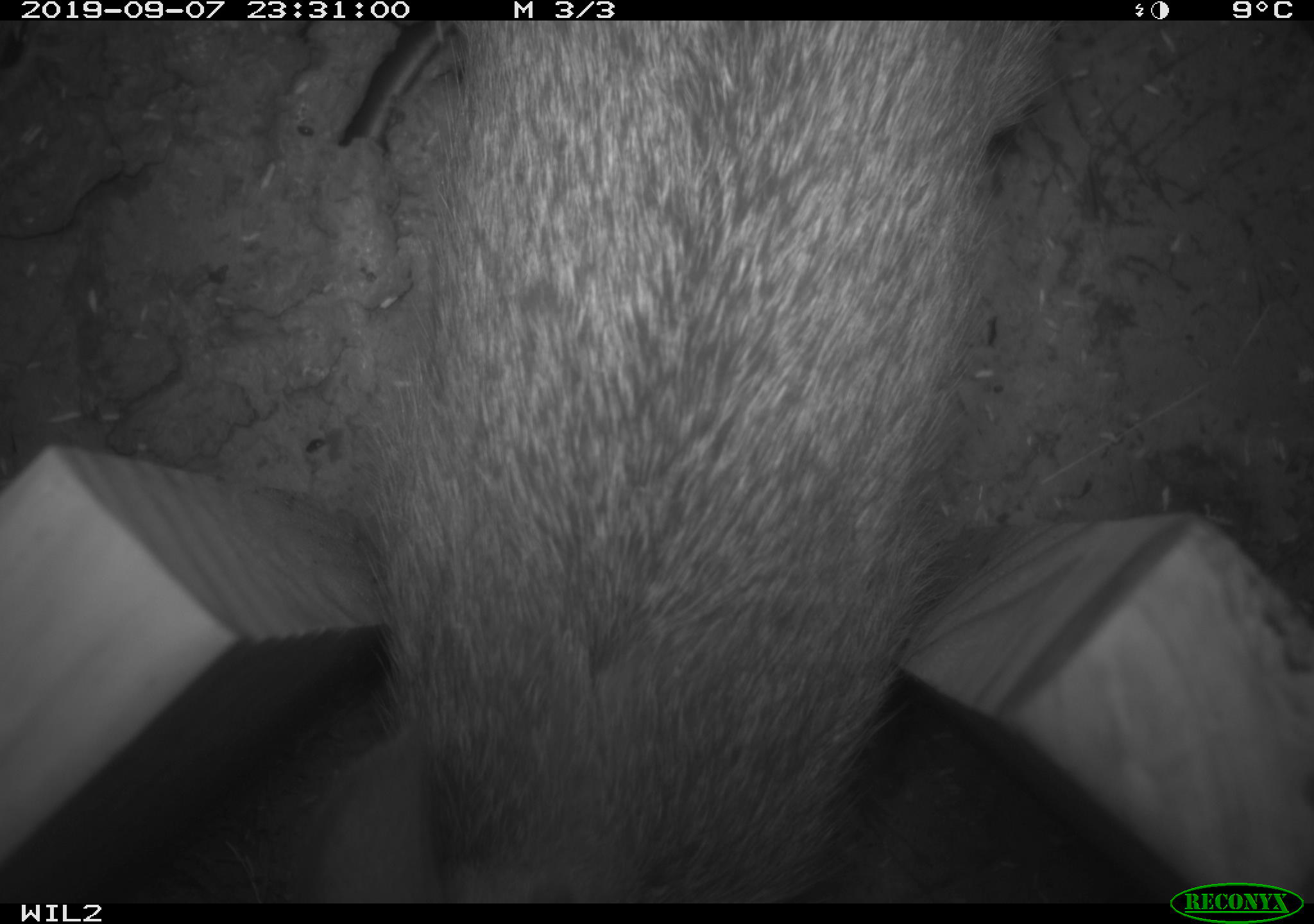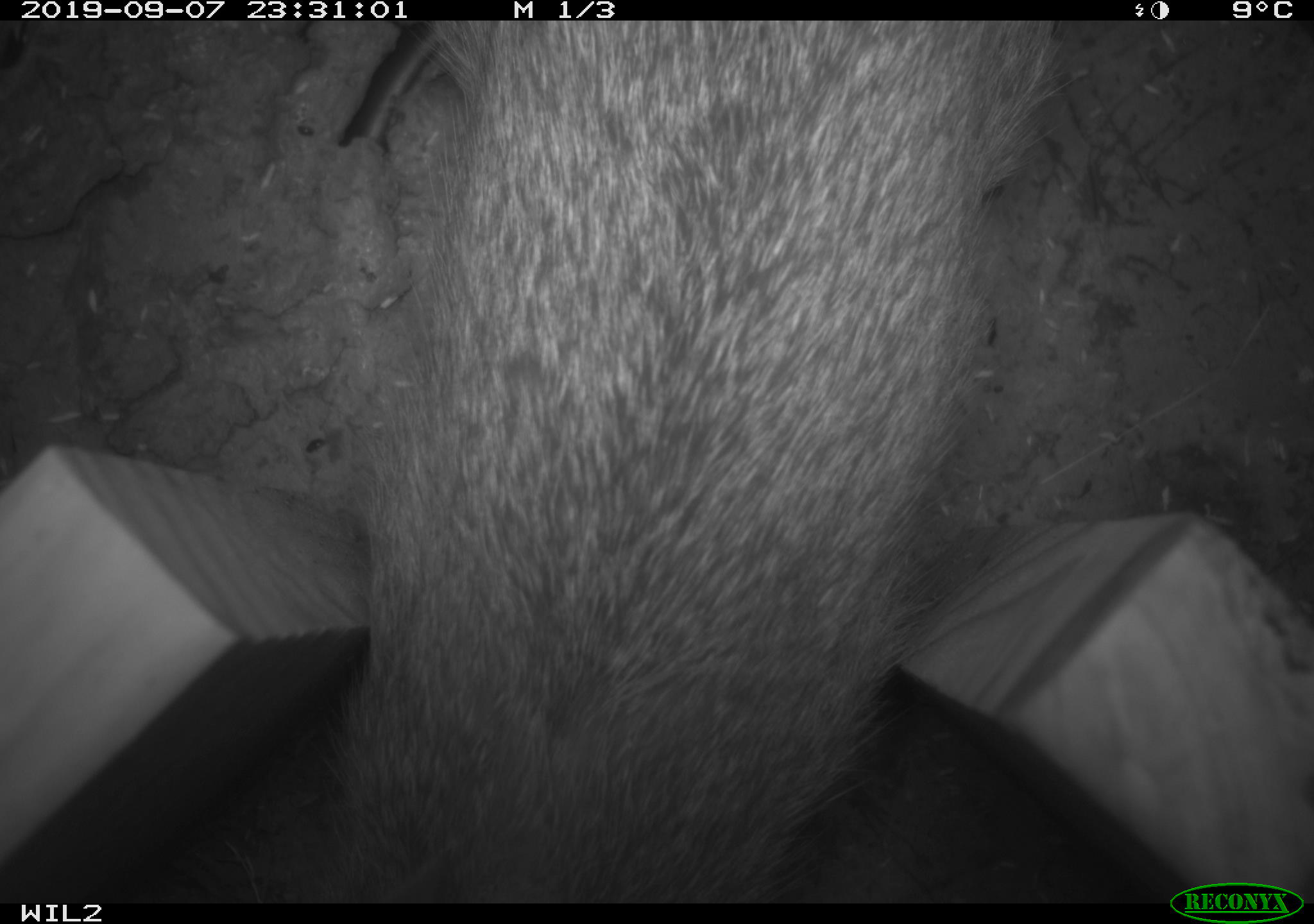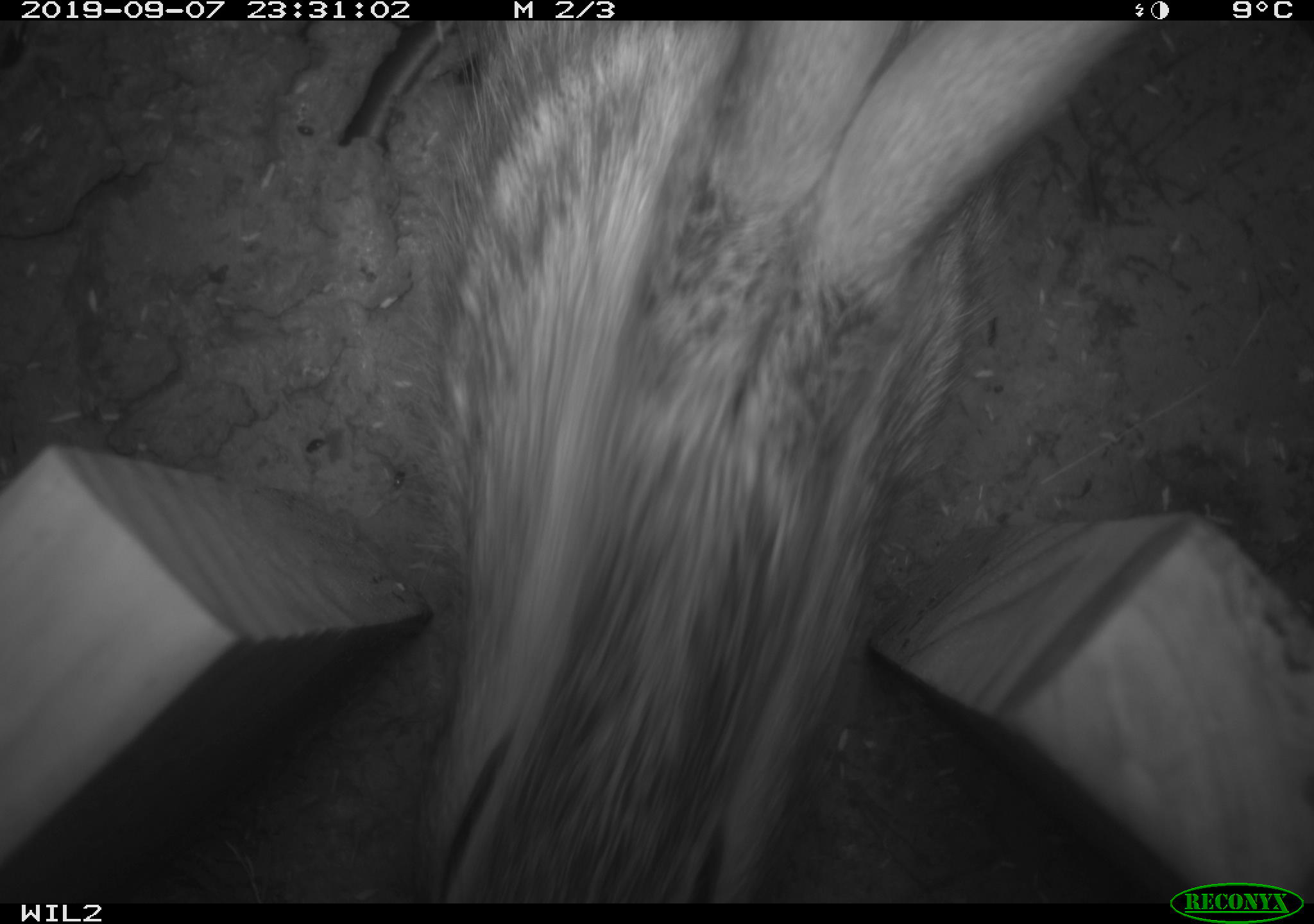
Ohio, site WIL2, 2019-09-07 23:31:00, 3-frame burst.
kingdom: Animalia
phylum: Chordata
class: Mammalia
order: Lagomorpha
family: Leporidae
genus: Sylvilagus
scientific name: Sylvilagus floridanus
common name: eastern cottontail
Eastern cottontail (Sylvilagus floridanus).